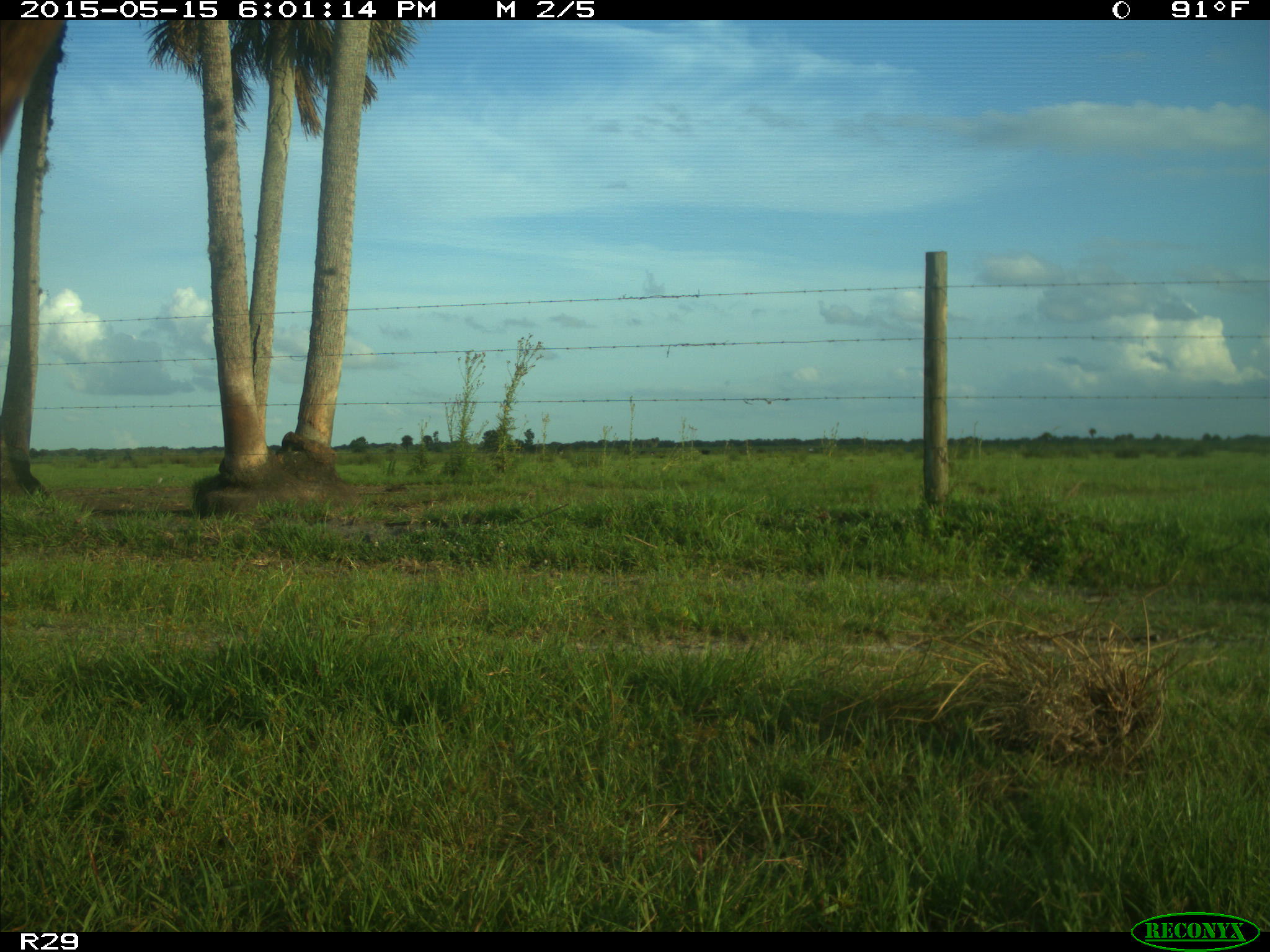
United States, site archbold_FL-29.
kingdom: Animalia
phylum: Chordata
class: Mammalia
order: Artiodactyla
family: Bovidae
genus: Bos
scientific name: Bos taurus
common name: domestic cow